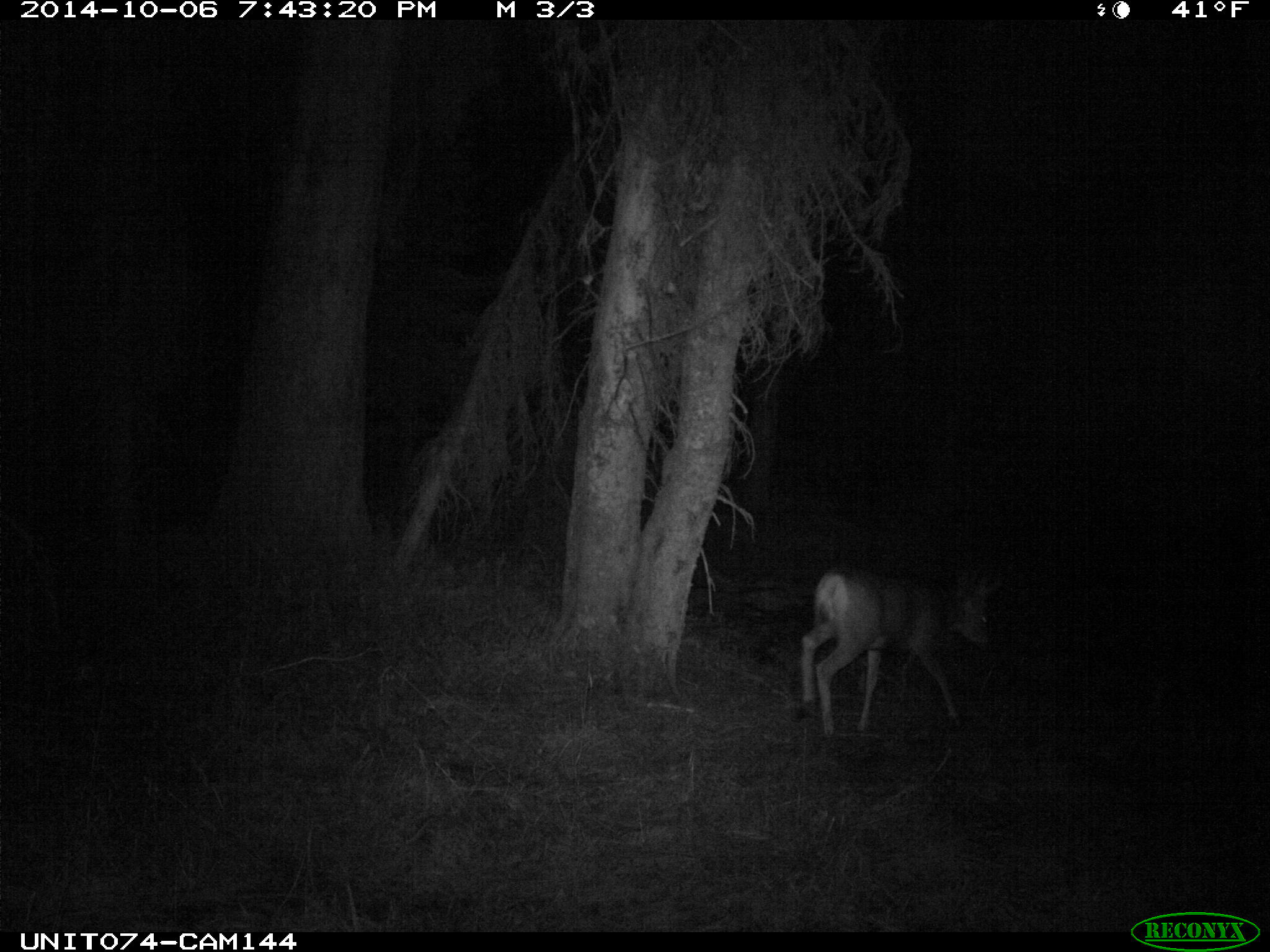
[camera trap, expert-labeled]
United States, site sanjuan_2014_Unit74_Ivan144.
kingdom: Animalia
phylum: Chordata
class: Mammalia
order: Artiodactyla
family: Cervidae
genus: Odocoileus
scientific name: Odocoileus hemionus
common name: mule deer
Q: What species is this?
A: Odocoileus hemionus (mule deer).